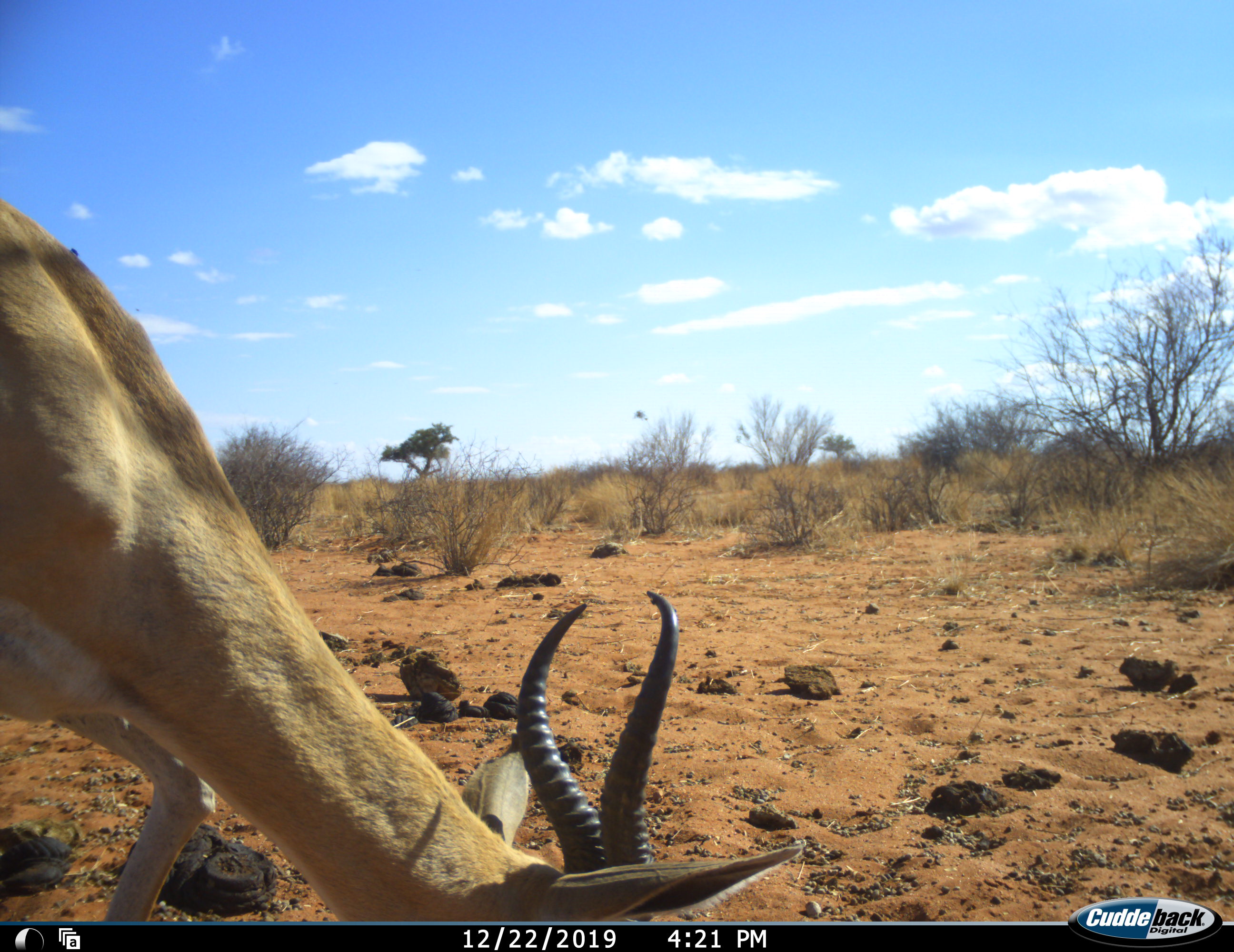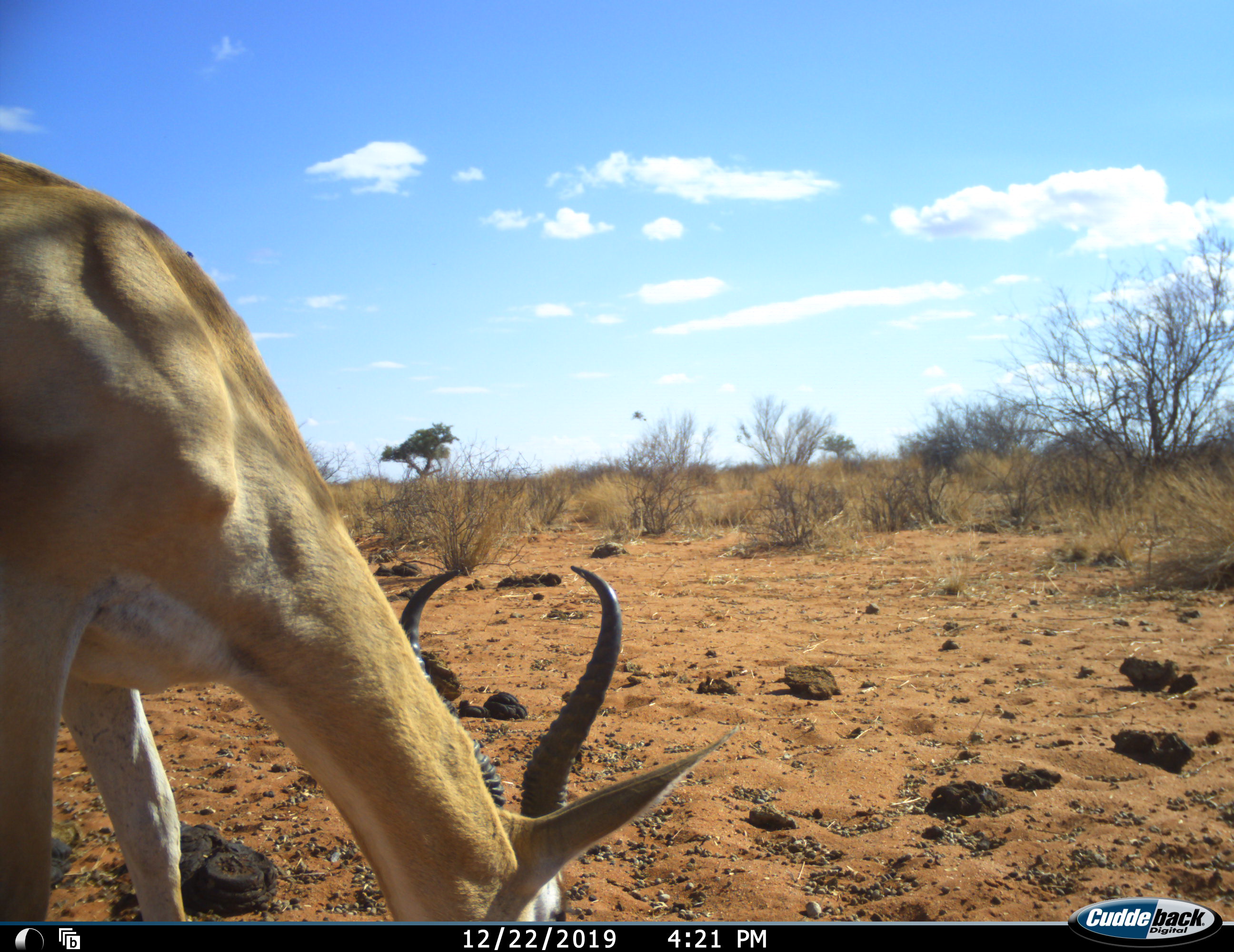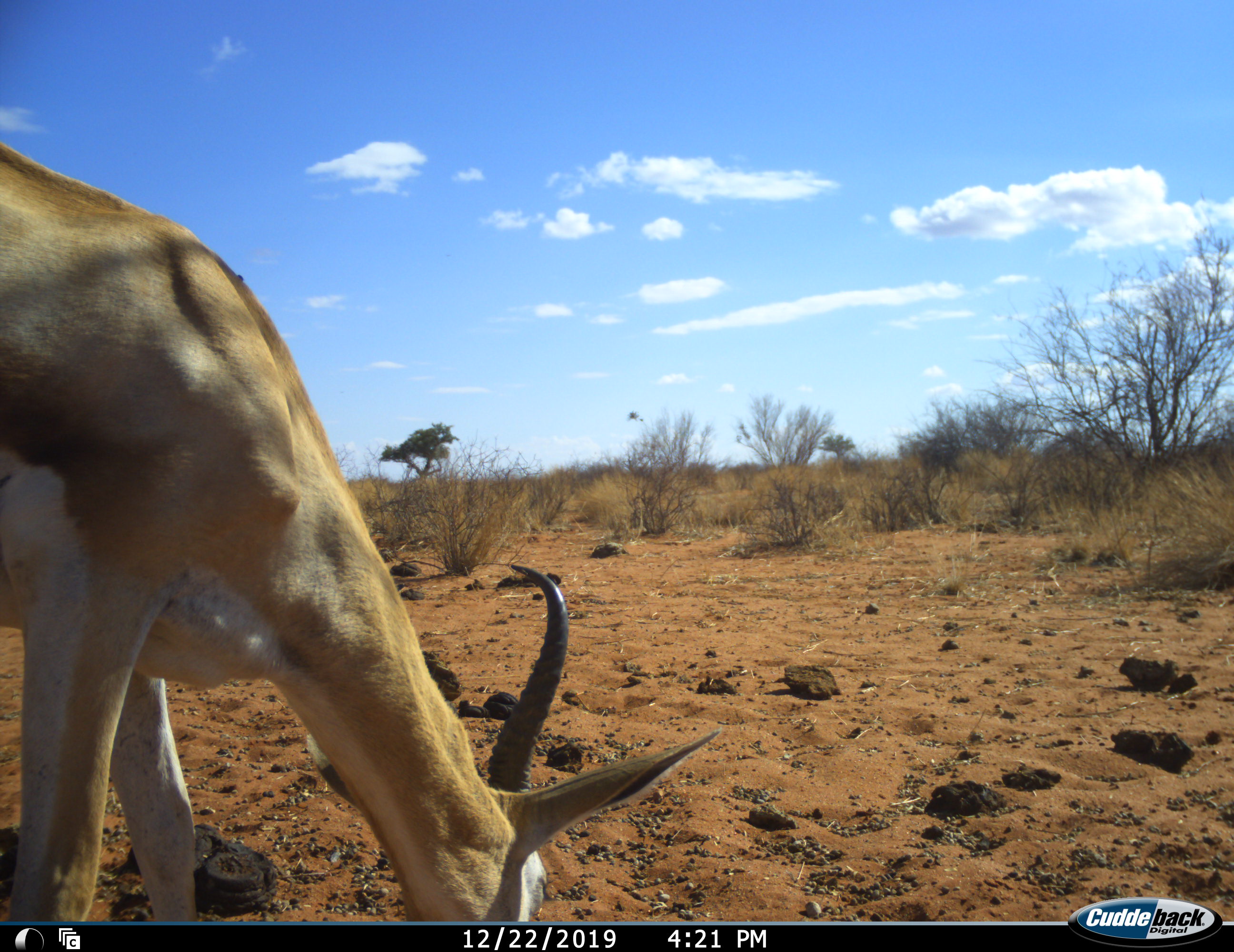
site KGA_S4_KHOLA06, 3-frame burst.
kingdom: Animalia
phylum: Chordata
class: Mammalia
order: Artiodactyla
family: Bovidae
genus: Antidorcas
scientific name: Antidorcas marsupialis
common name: springbok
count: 1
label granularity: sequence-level